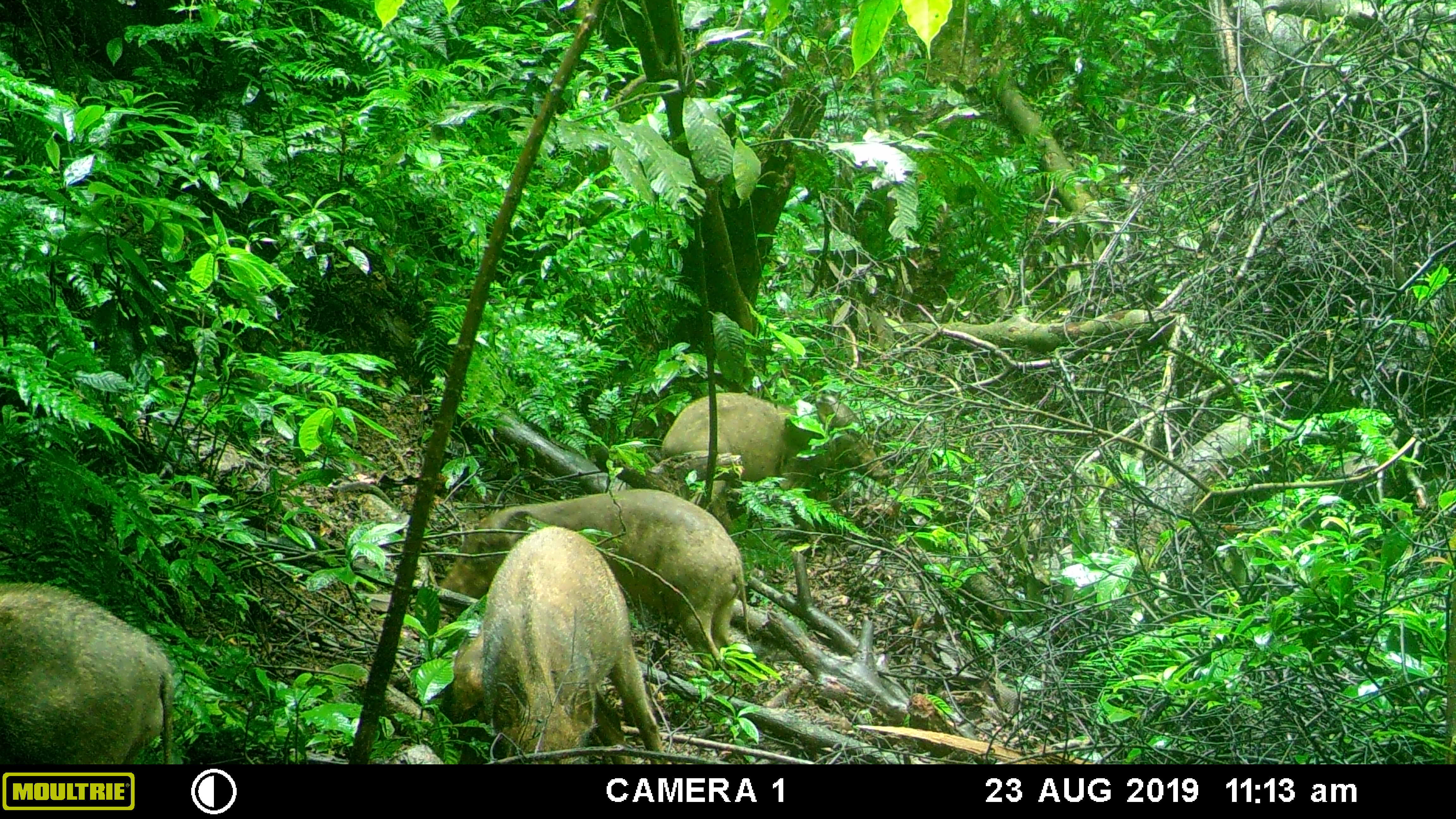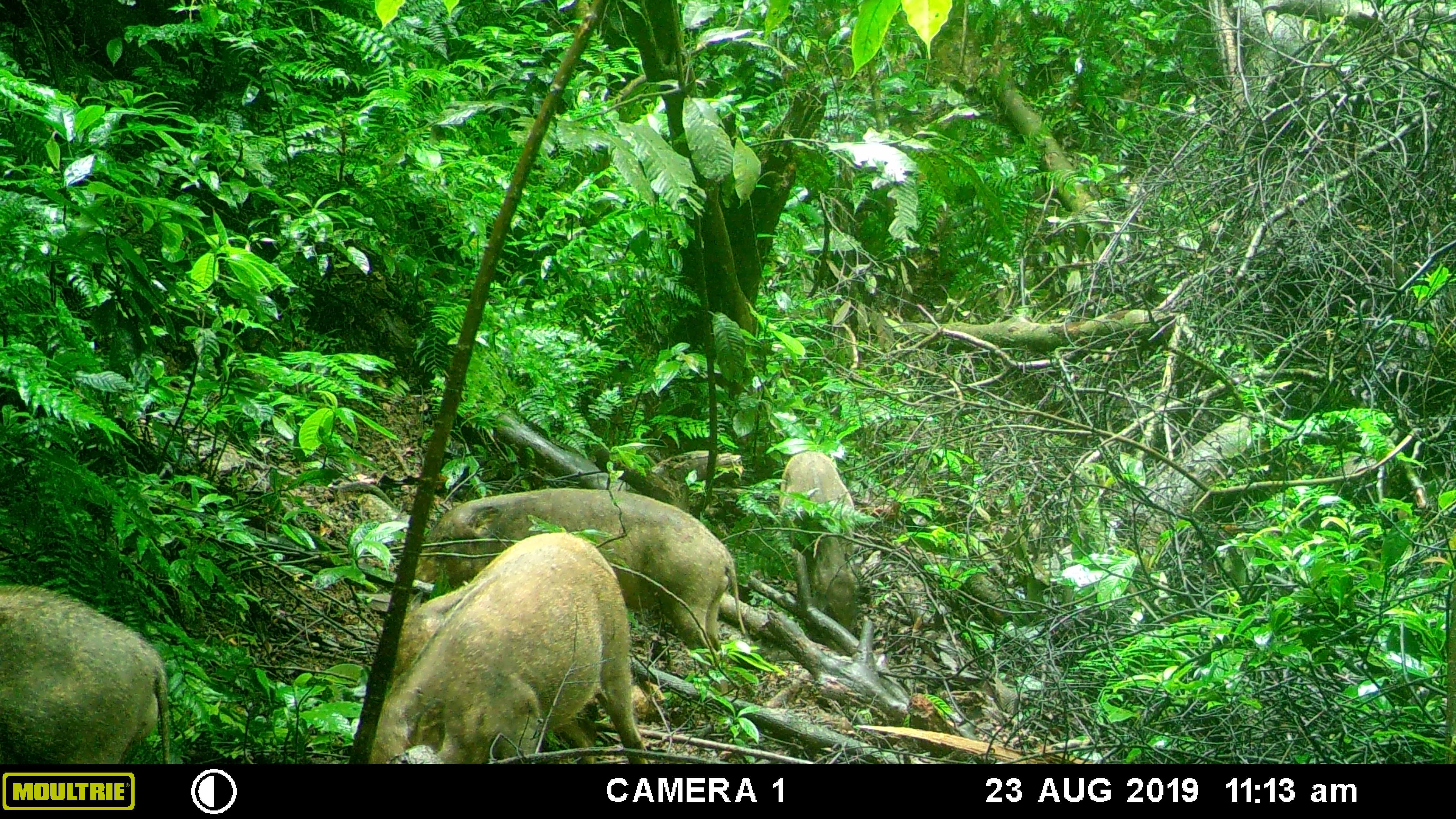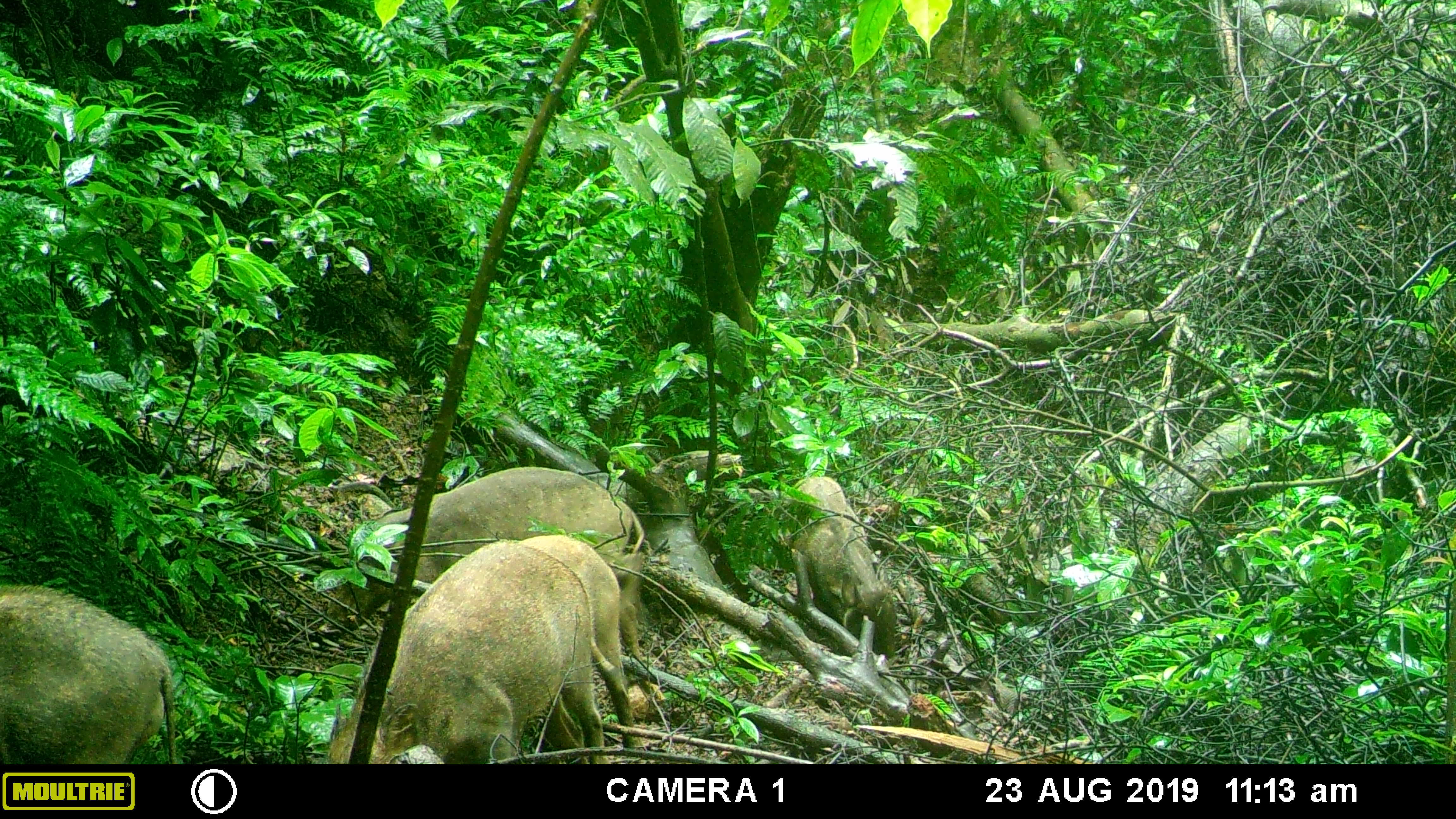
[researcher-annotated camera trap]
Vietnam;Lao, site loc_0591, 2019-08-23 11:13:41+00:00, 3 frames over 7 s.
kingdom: Animalia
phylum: Chordata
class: Mammalia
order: Artiodactyla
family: Suidae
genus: Sus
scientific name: Sus scrofa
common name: eurasian wild pig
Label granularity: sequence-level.